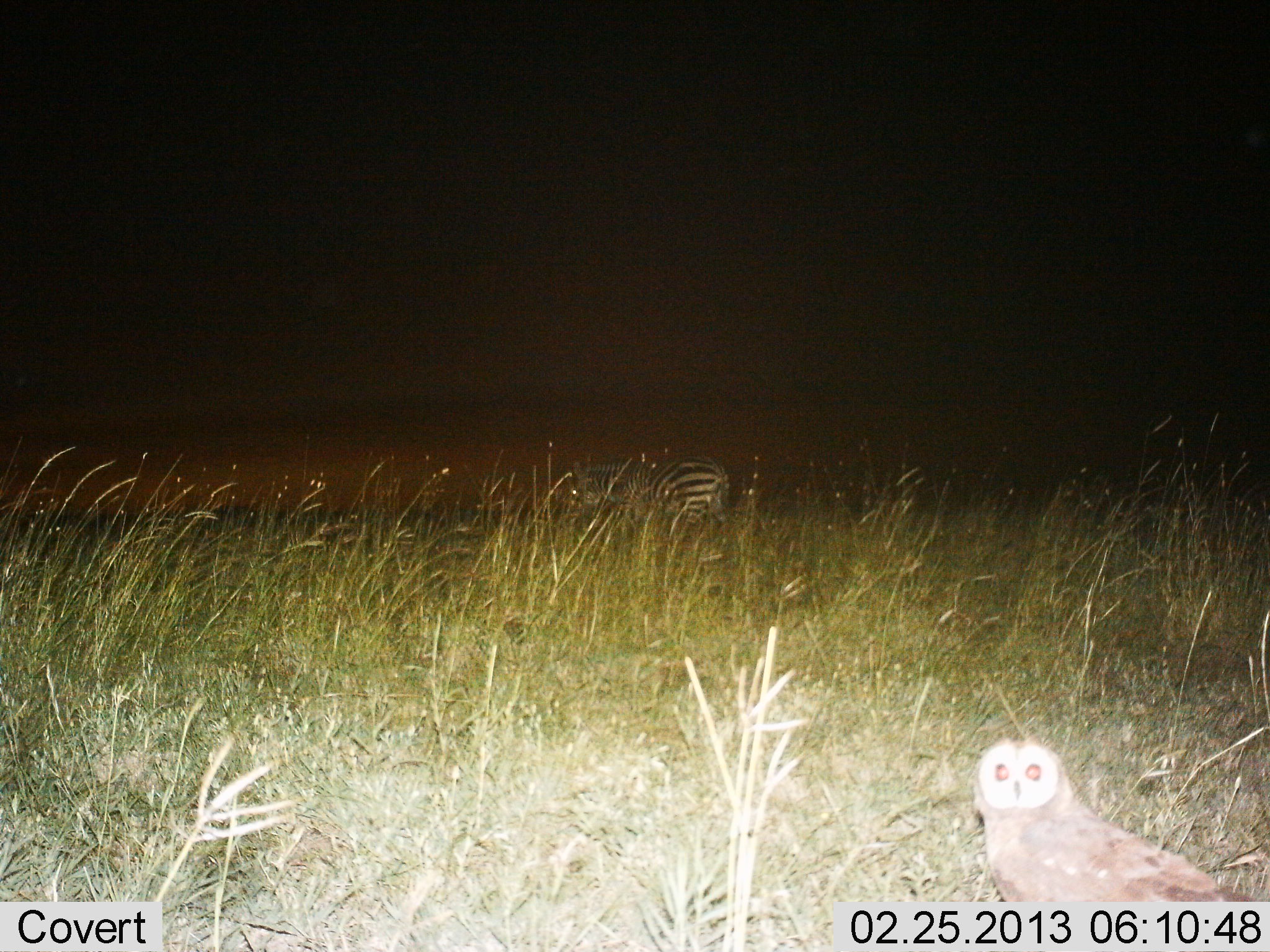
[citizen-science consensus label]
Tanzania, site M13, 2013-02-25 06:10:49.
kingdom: Animalia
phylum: Chordata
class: Aves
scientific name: Aves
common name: bird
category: otherbird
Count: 1.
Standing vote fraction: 97%.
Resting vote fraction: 3%.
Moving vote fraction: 0%.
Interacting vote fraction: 0%.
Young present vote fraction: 0%.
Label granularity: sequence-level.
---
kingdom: Animalia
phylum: Chordata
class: Mammalia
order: Perissodactyla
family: Equidae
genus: Equus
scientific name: Equus quagga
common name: plains zebra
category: zebra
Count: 1.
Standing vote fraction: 66%.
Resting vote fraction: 3%.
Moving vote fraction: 12%.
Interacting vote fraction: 0%.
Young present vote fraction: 0%.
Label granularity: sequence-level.